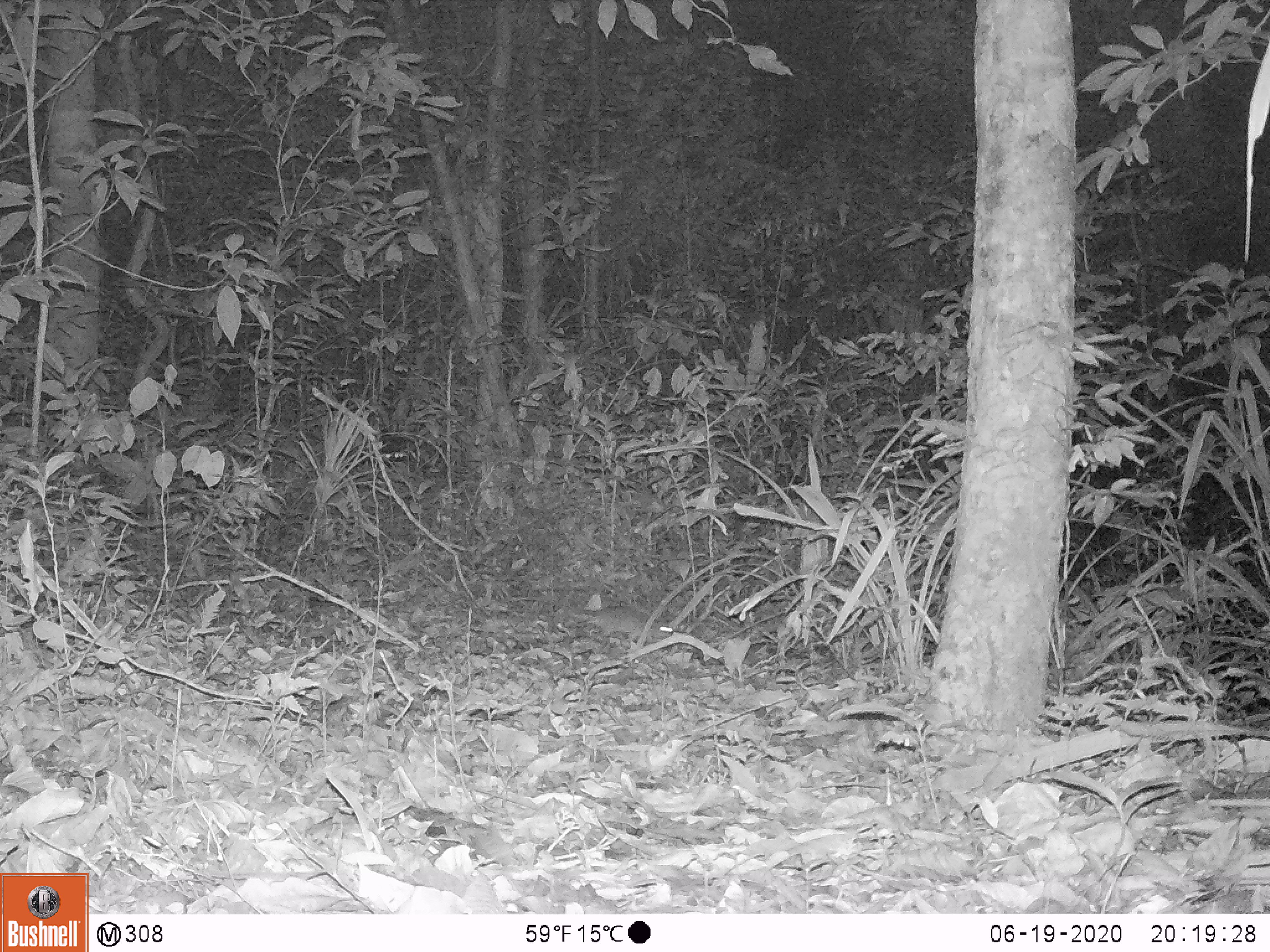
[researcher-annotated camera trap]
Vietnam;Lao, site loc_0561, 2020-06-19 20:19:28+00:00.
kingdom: Animalia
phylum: Chordata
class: Mammalia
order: Rodentia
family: Muridae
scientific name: Muridae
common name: old-world mice and rats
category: unidentified murid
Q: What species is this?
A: Unidentified murid (old-world mice and rats) (Muridae).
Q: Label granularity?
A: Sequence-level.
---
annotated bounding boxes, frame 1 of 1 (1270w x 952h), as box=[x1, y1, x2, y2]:
unidentified murid: box=[546, 605, 672, 651]